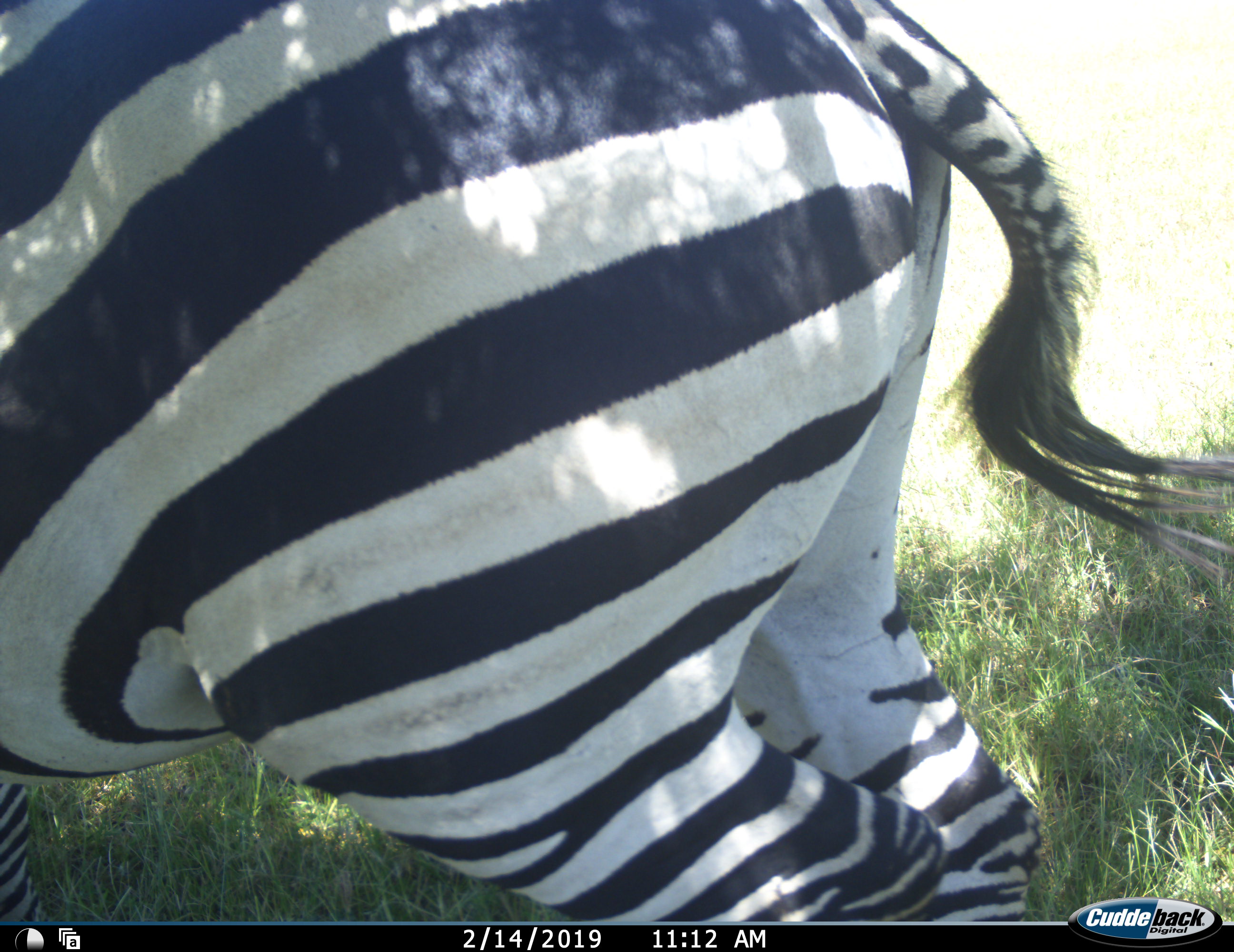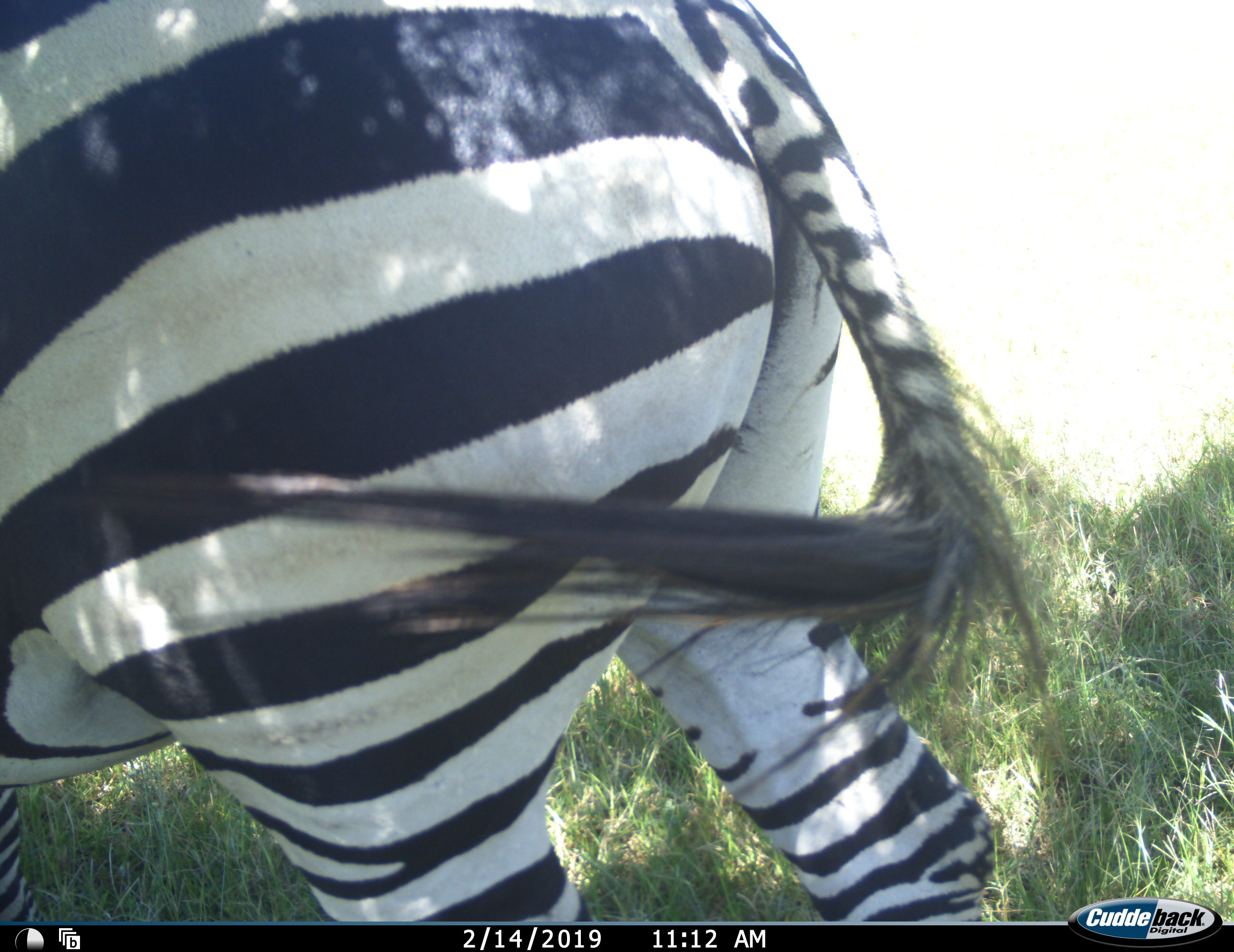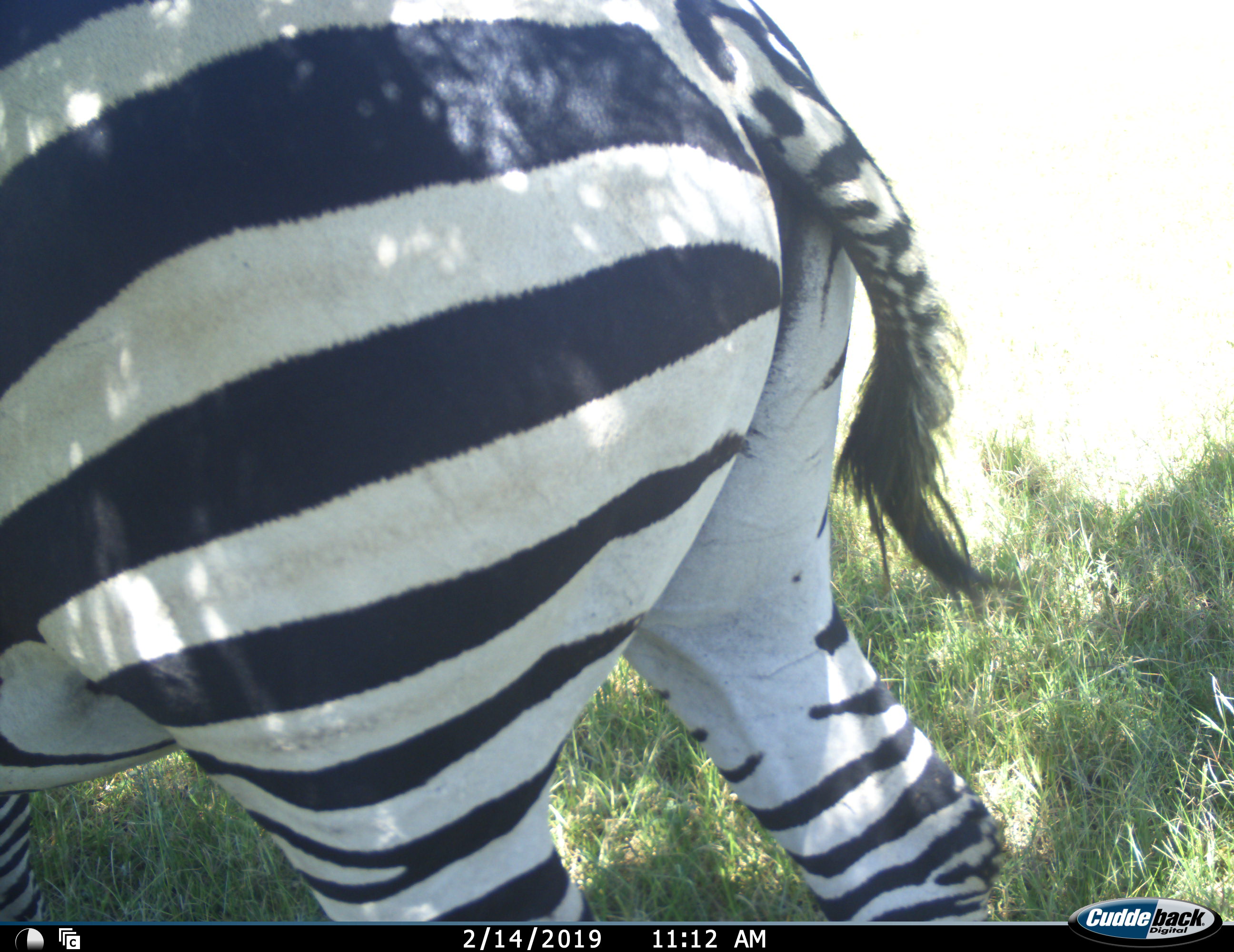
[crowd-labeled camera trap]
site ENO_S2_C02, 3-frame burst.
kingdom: Animalia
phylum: Chordata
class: Mammalia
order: Perissodactyla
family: Equidae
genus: Equus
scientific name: Equus quagga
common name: plains zebra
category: zebraplains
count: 1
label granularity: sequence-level